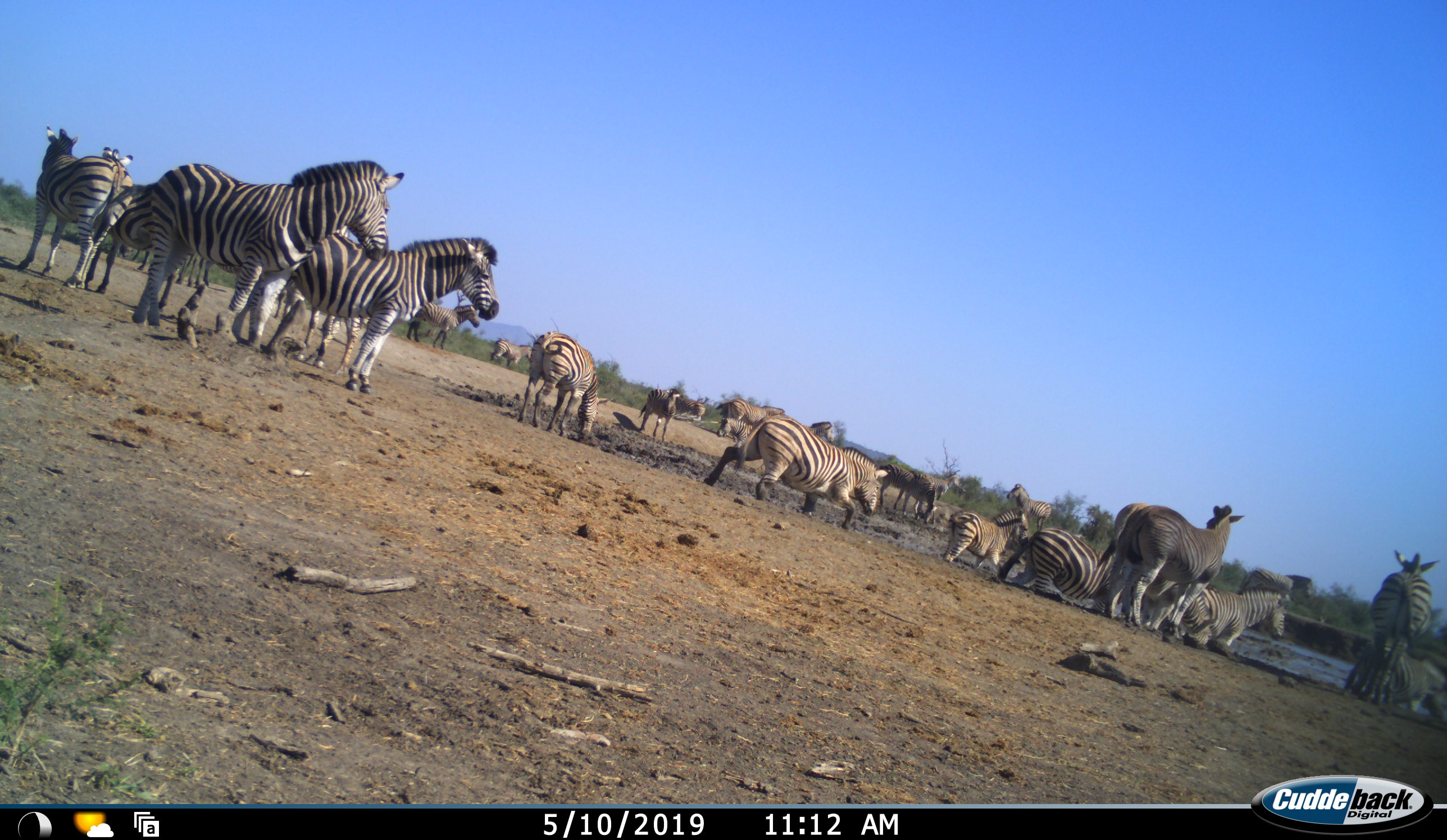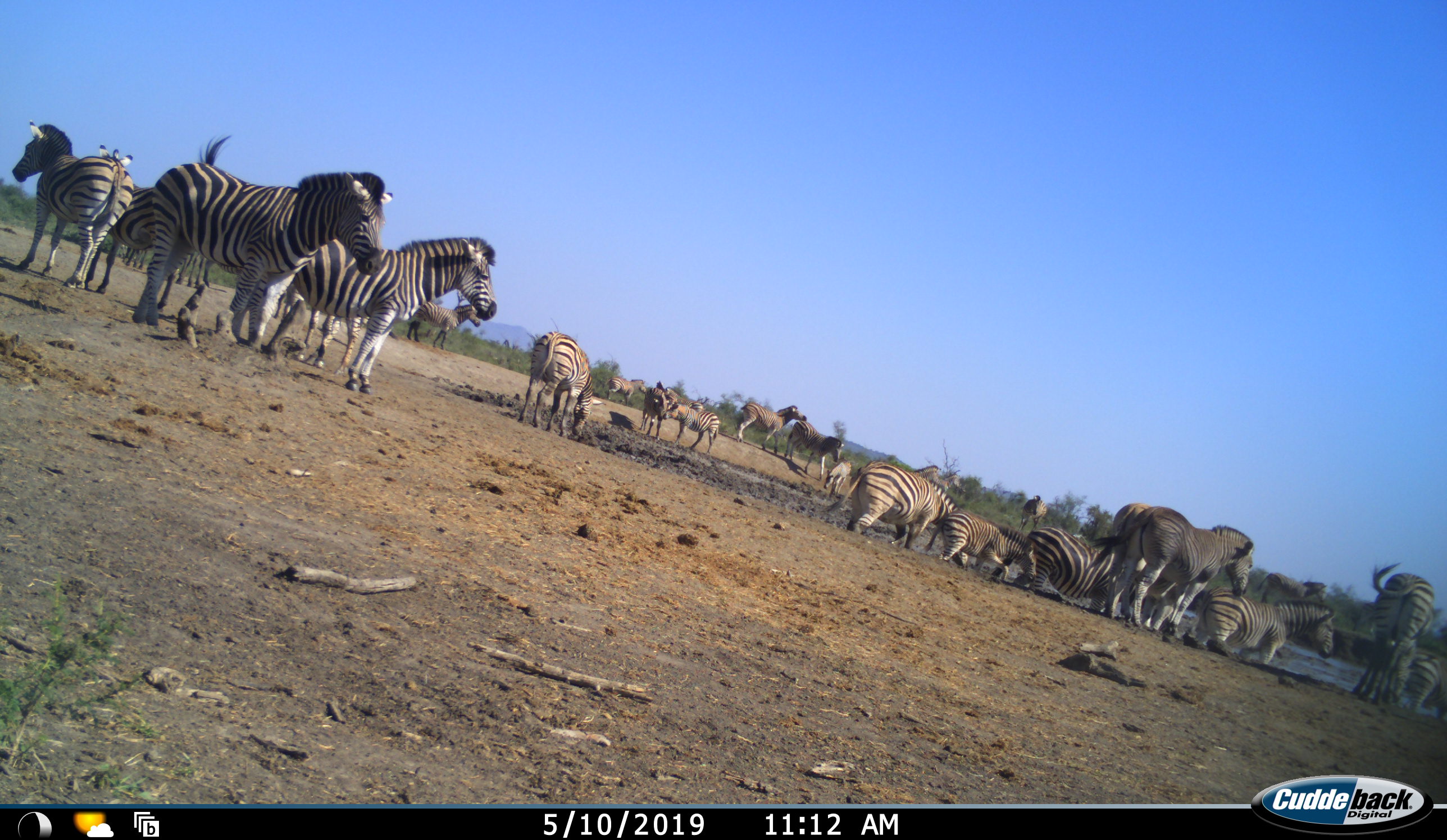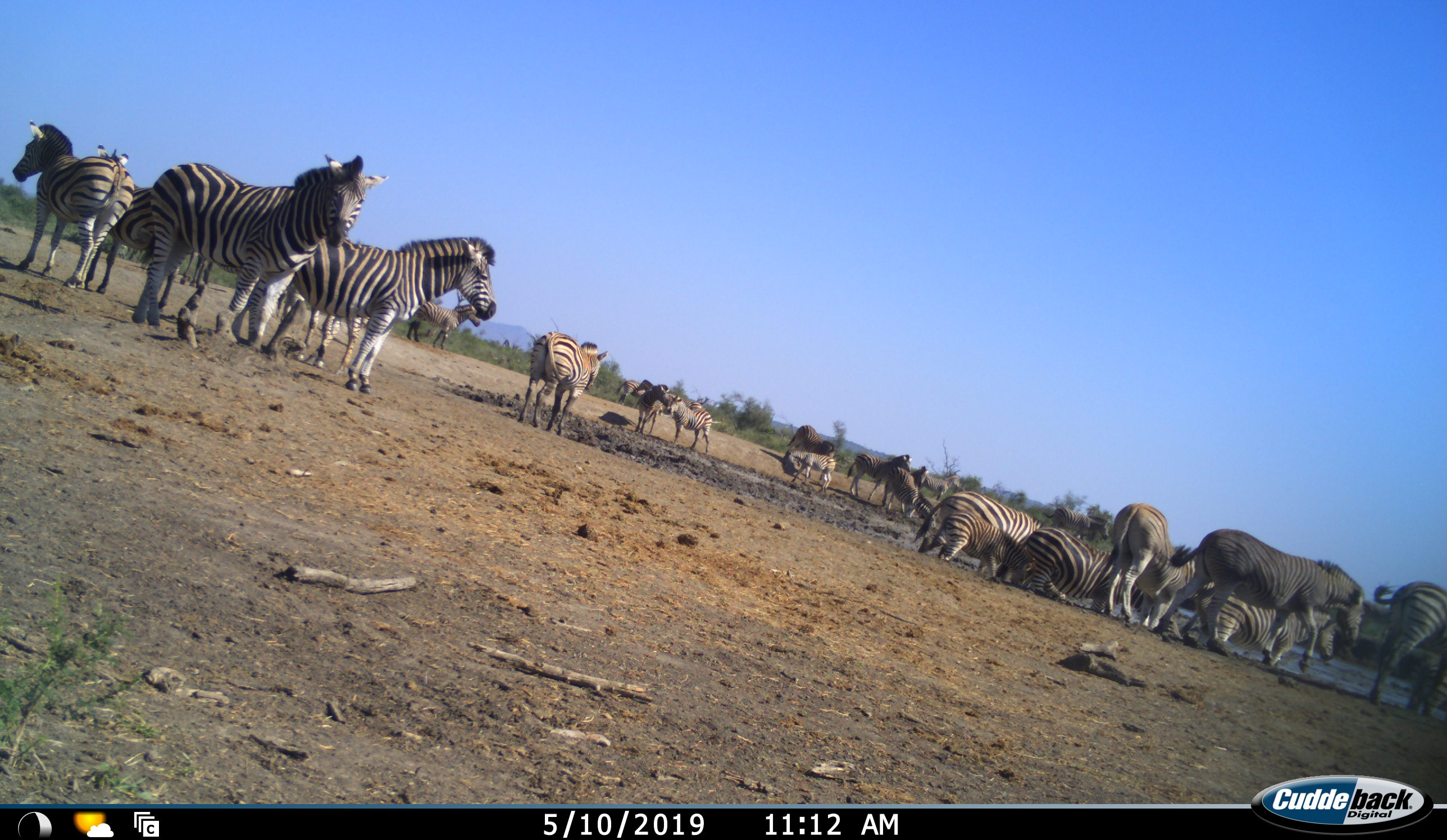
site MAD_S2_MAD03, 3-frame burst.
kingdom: Animalia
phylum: Chordata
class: Mammalia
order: Perissodactyla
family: Equidae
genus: Equus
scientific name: Equus quagga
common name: plains zebra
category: zebraplains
Zebraplains (plains zebra) (Equus quagga), count 11-50. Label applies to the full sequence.